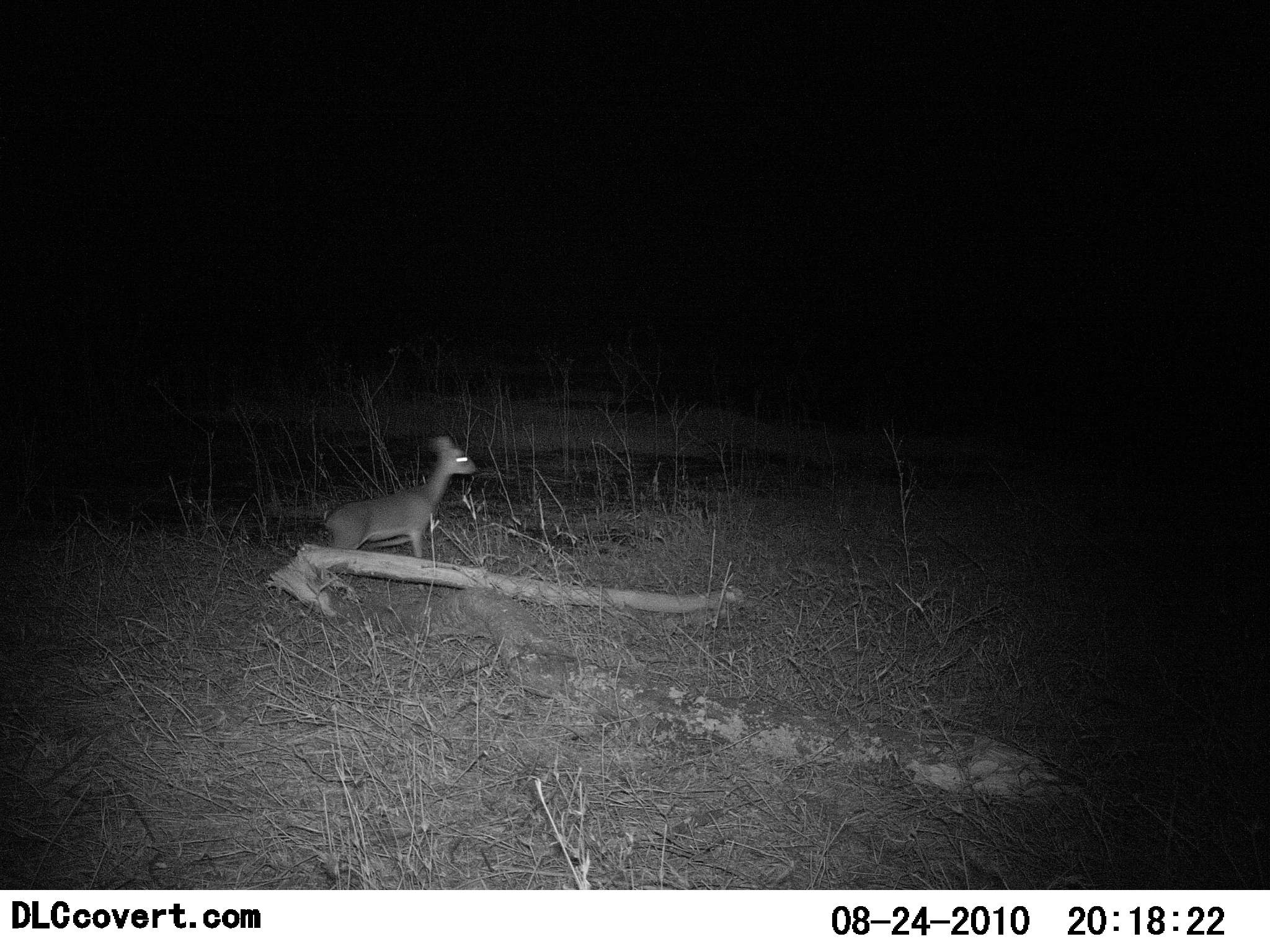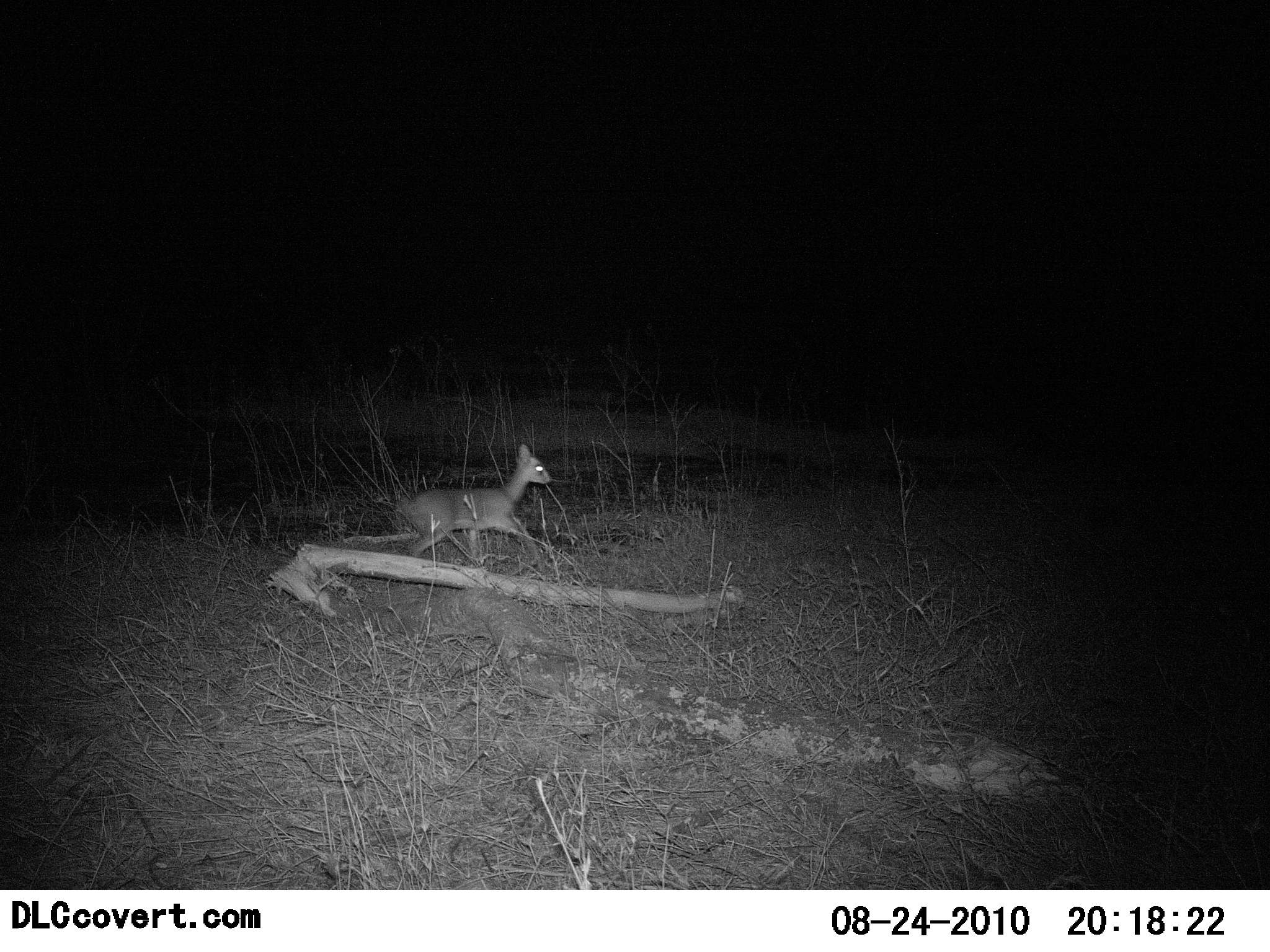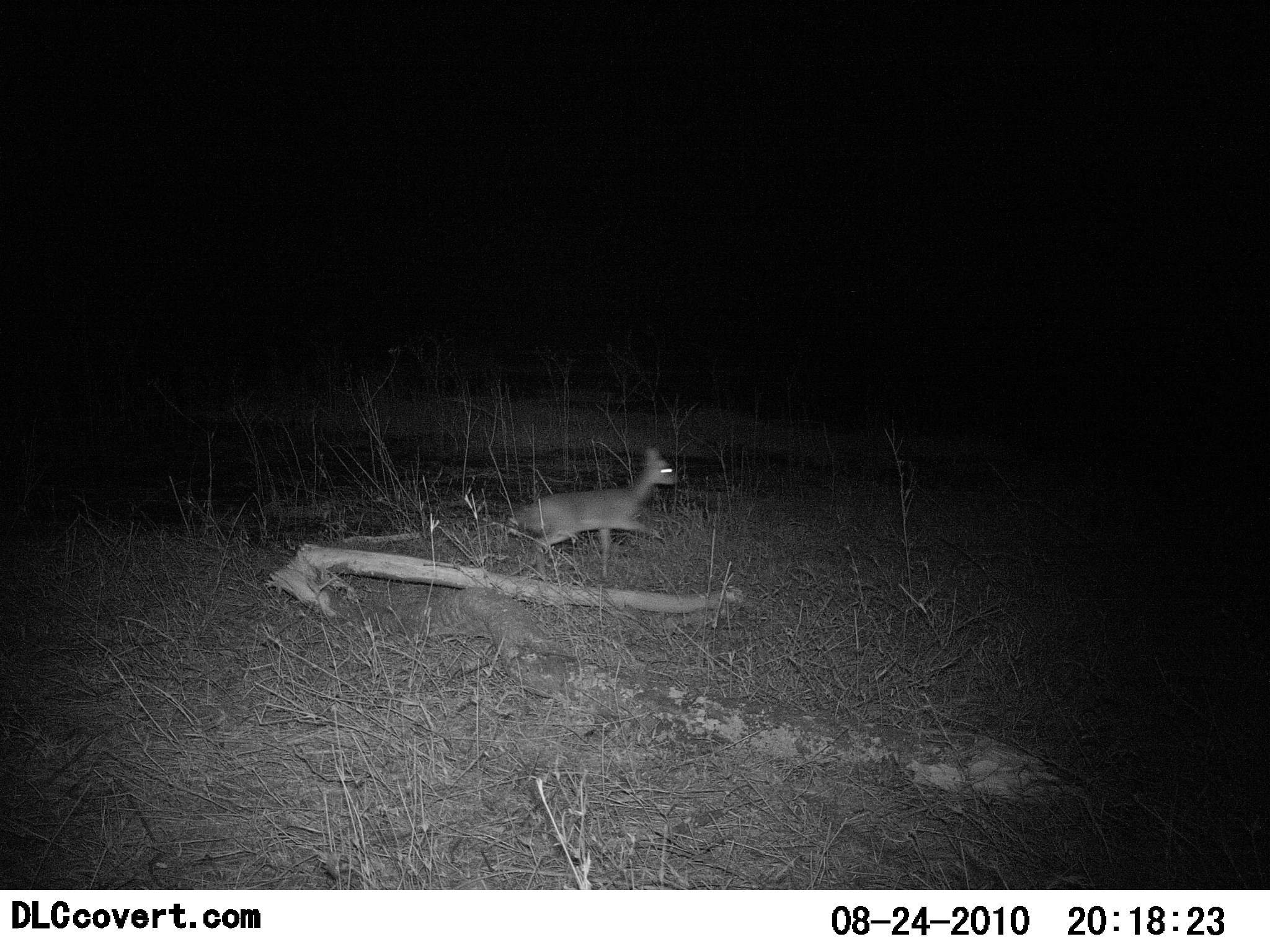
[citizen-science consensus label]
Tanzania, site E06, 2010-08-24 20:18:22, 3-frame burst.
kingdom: Animalia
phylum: Chordata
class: Mammalia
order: Artiodactyla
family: Bovidae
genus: Madoqua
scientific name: Madoqua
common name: dikdik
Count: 1.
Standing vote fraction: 7%.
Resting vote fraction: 0%.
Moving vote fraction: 93%.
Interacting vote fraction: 0%.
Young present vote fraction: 0%.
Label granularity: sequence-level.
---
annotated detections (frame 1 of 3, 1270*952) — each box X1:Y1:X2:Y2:
animal: 322:437:476:592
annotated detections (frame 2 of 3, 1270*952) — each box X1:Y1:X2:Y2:
animal: 398:444:553:579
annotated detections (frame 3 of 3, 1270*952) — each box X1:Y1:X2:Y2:
animal: 511:447:678:579